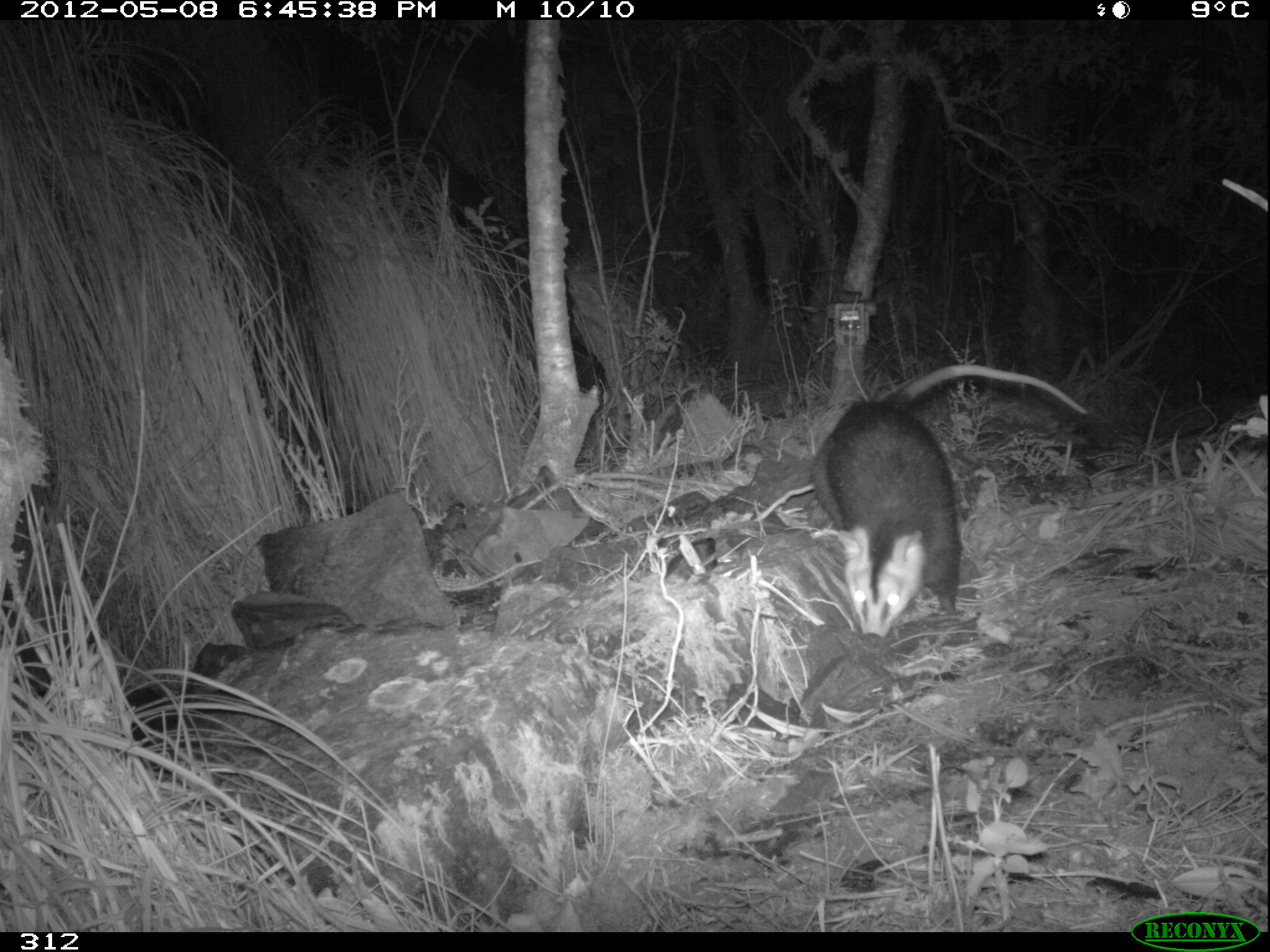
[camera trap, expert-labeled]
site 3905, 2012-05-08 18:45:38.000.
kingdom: Animalia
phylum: Chordata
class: Mammalia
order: Didelphimorphia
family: Didelphidae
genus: Didelphis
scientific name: Didelphis pernigra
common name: andean white-eared opossum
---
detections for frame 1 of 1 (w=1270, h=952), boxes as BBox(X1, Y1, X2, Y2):
didelphis pernigra: BBox(809, 363, 1088, 639)